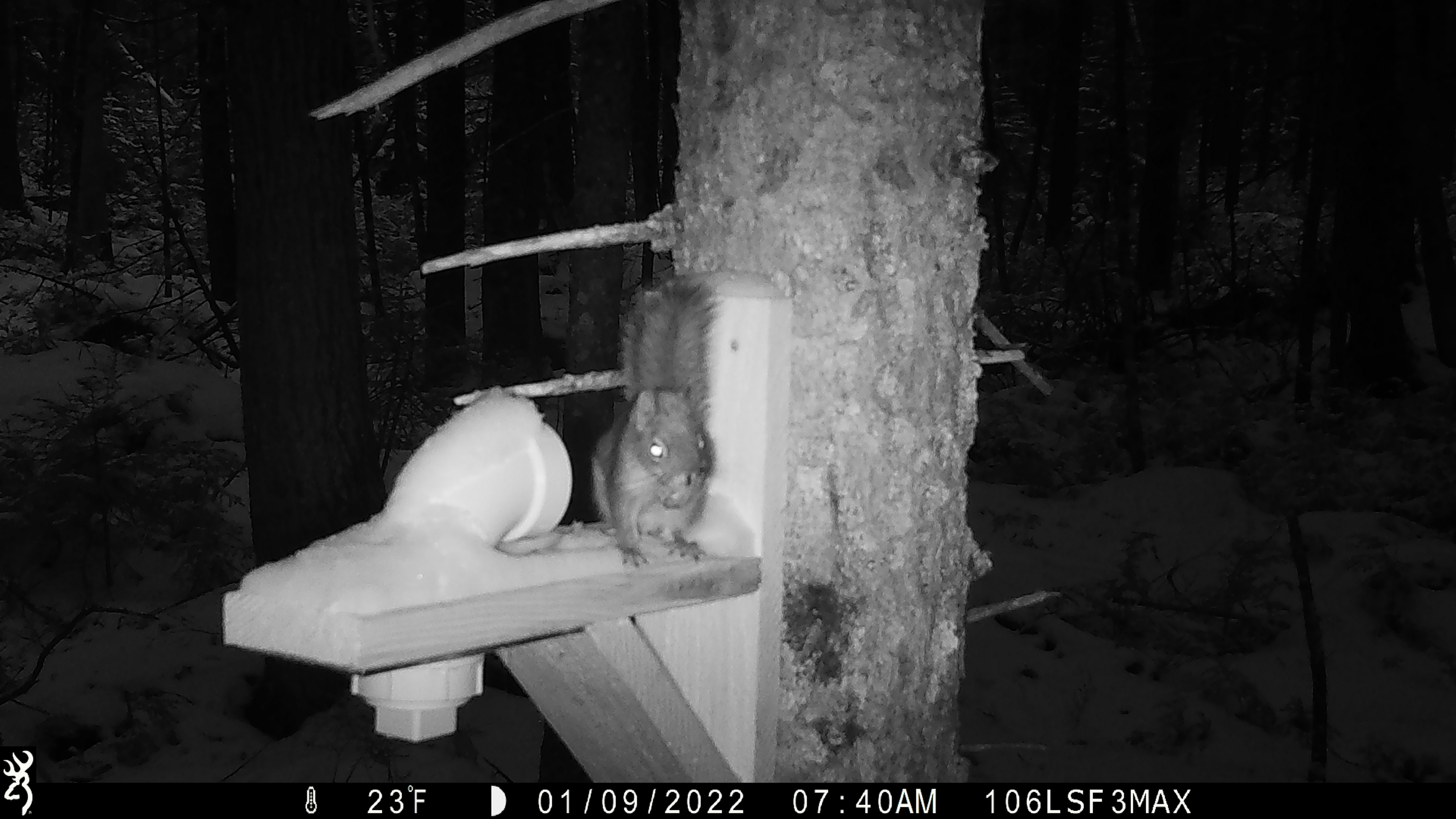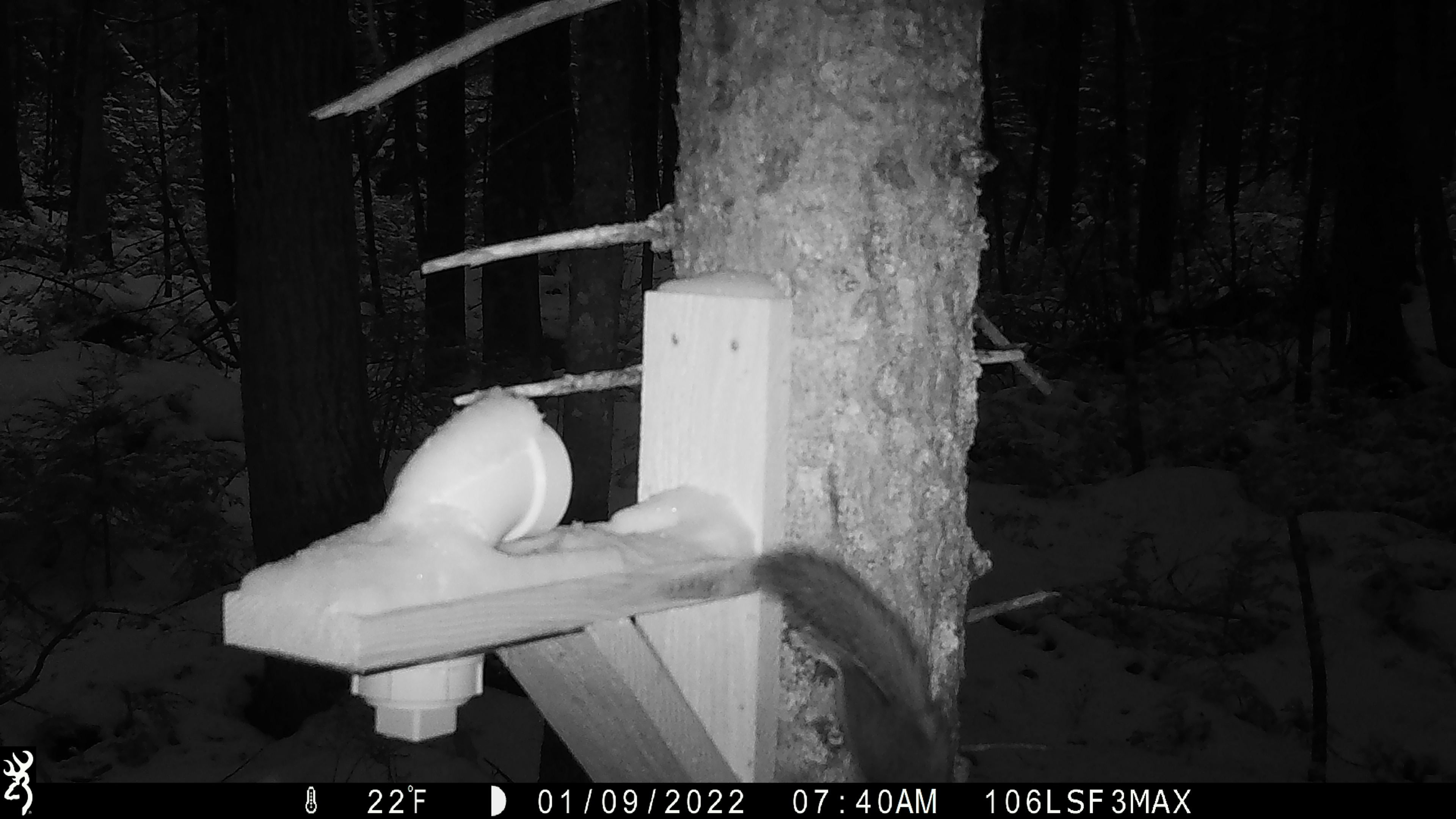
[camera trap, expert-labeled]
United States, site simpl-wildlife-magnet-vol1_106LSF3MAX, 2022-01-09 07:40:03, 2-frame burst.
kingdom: Animalia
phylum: Chordata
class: Mammalia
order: Rodentia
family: Sciuridae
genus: Tamiasciurus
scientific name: Tamiasciurus hudsonicus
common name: red squirrel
Red squirrel (Tamiasciurus hudsonicus).